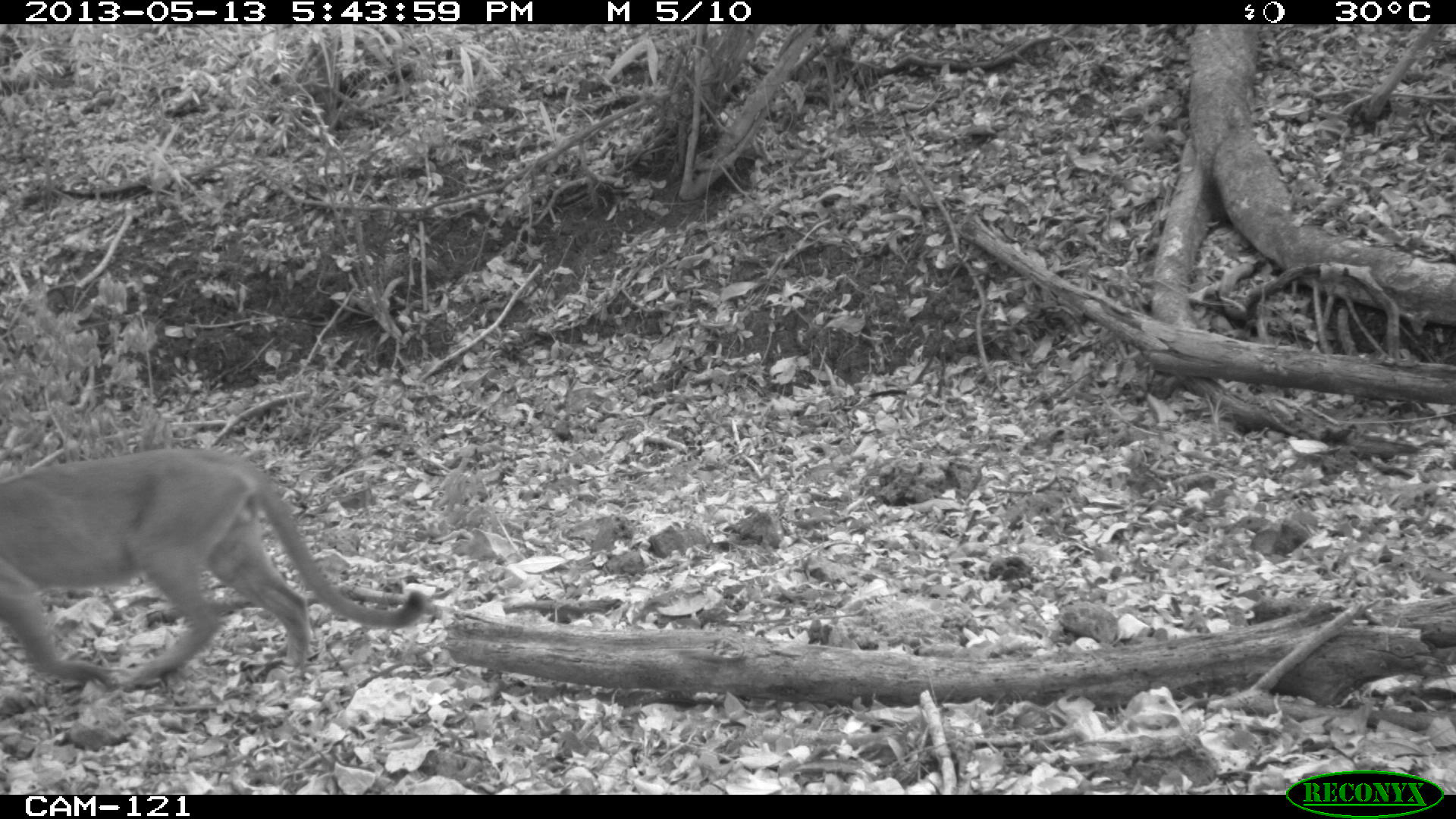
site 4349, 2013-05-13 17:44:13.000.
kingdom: Animalia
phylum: Chordata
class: Mammalia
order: Carnivora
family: Felidae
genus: Puma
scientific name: Puma concolor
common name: mountain lion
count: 1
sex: male